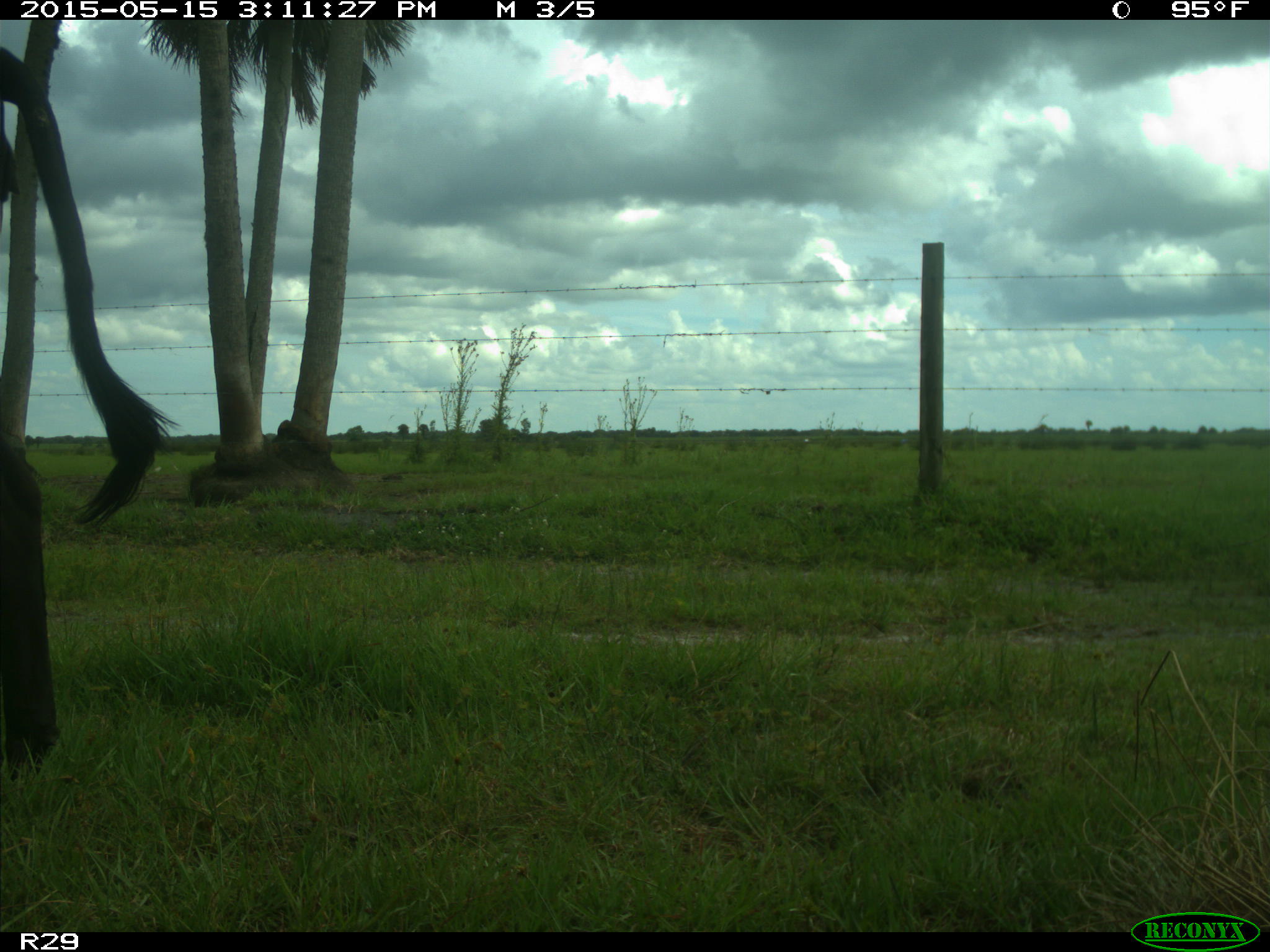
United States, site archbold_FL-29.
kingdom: Animalia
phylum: Chordata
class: Mammalia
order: Artiodactyla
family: Bovidae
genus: Bos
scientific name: Bos taurus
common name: domestic cow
Bos taurus (domestic cow).